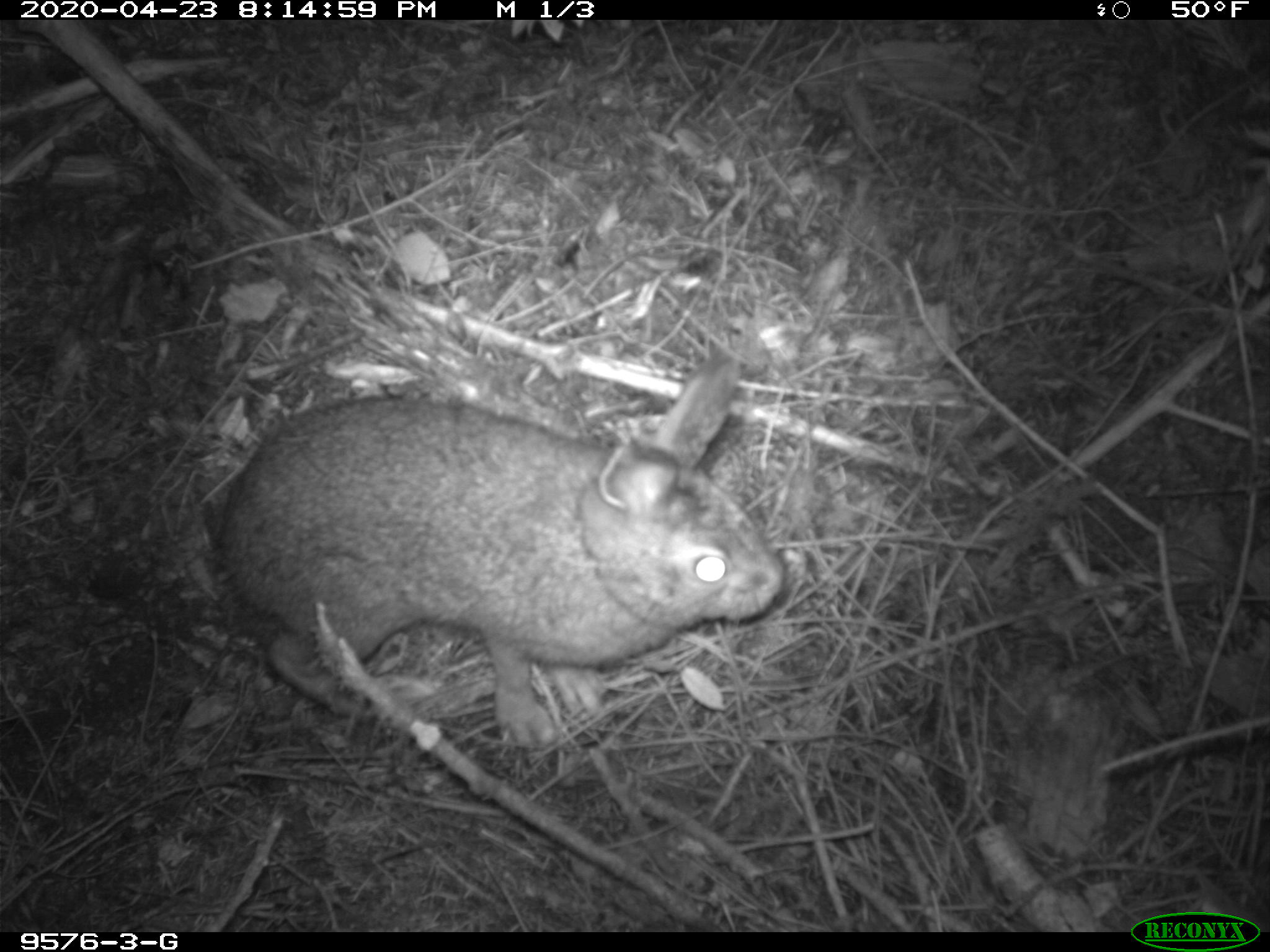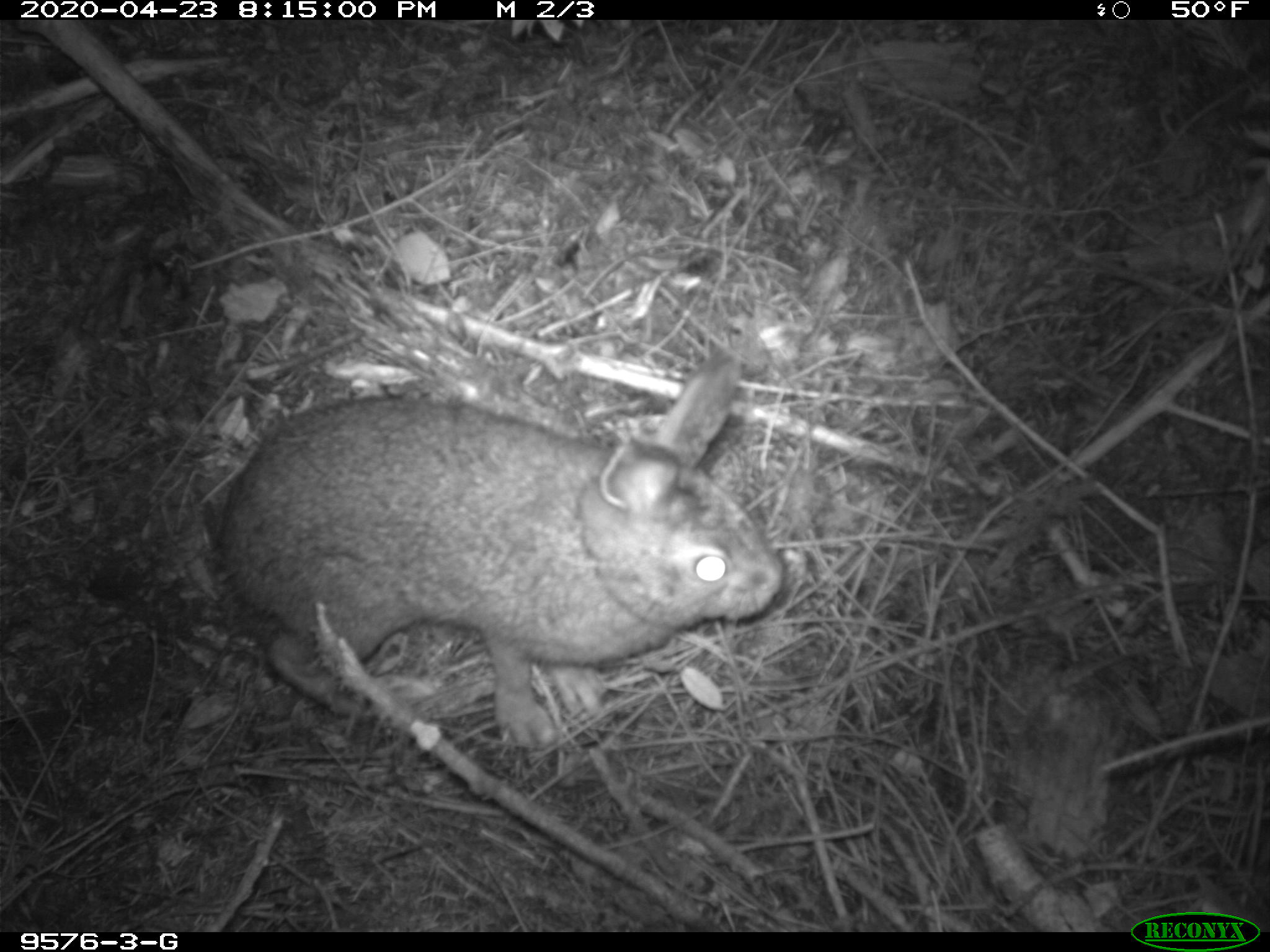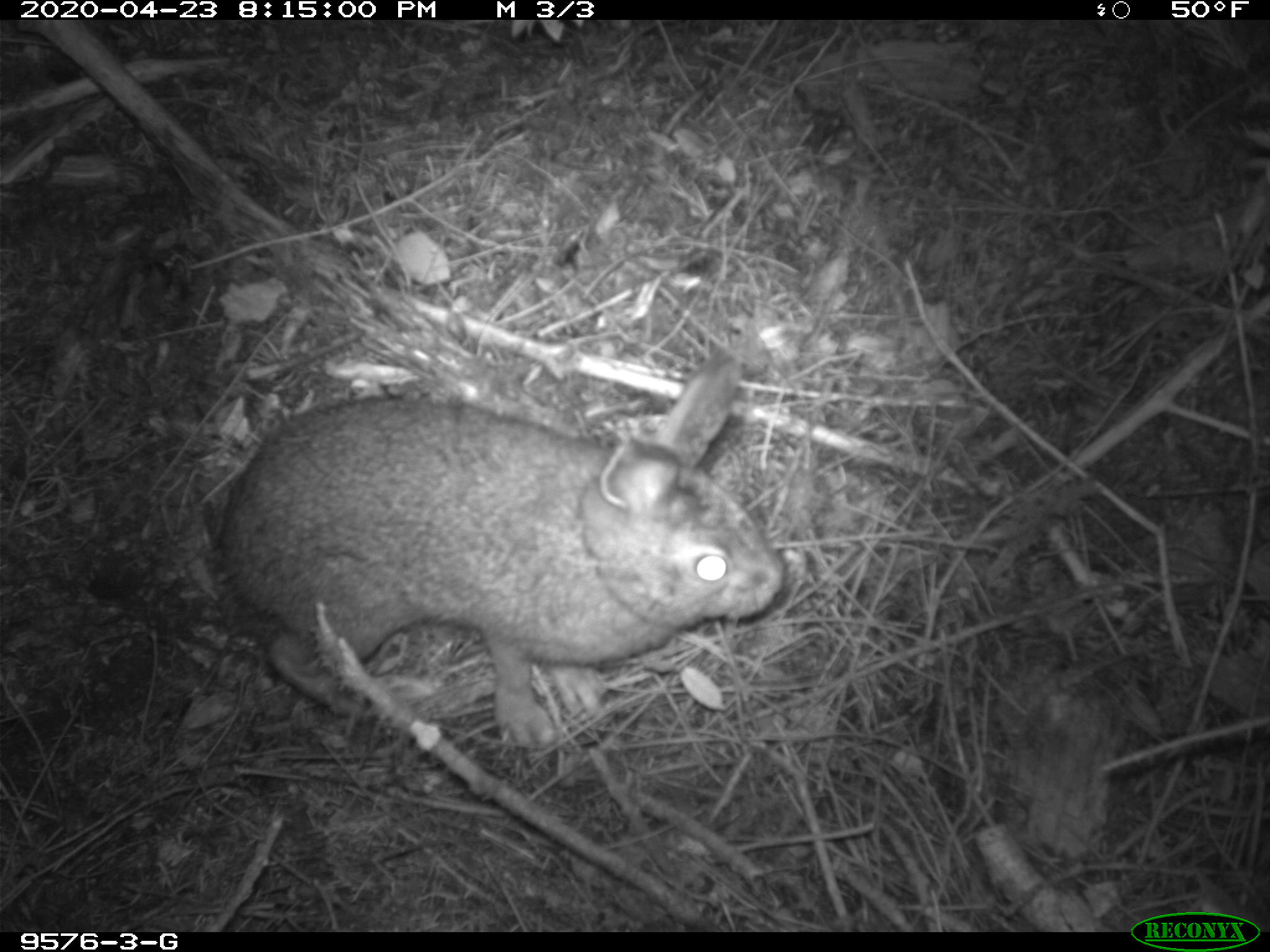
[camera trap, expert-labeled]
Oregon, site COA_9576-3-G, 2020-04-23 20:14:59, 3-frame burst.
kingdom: Animalia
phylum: Chordata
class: Mammalia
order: Lagomorpha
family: Leporidae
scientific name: Leporidae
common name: hares and rabbits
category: leporidae family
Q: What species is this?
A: Leporidae family (hares and rabbits) (Leporidae).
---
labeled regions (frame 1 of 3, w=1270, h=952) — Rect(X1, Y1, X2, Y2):
leporidae family: Rect(209, 359, 789, 703)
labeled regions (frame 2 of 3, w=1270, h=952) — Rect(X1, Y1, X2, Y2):
leporidae family: Rect(213, 355, 781, 714)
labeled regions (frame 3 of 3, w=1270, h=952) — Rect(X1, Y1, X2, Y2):
leporidae family: Rect(230, 353, 789, 750)